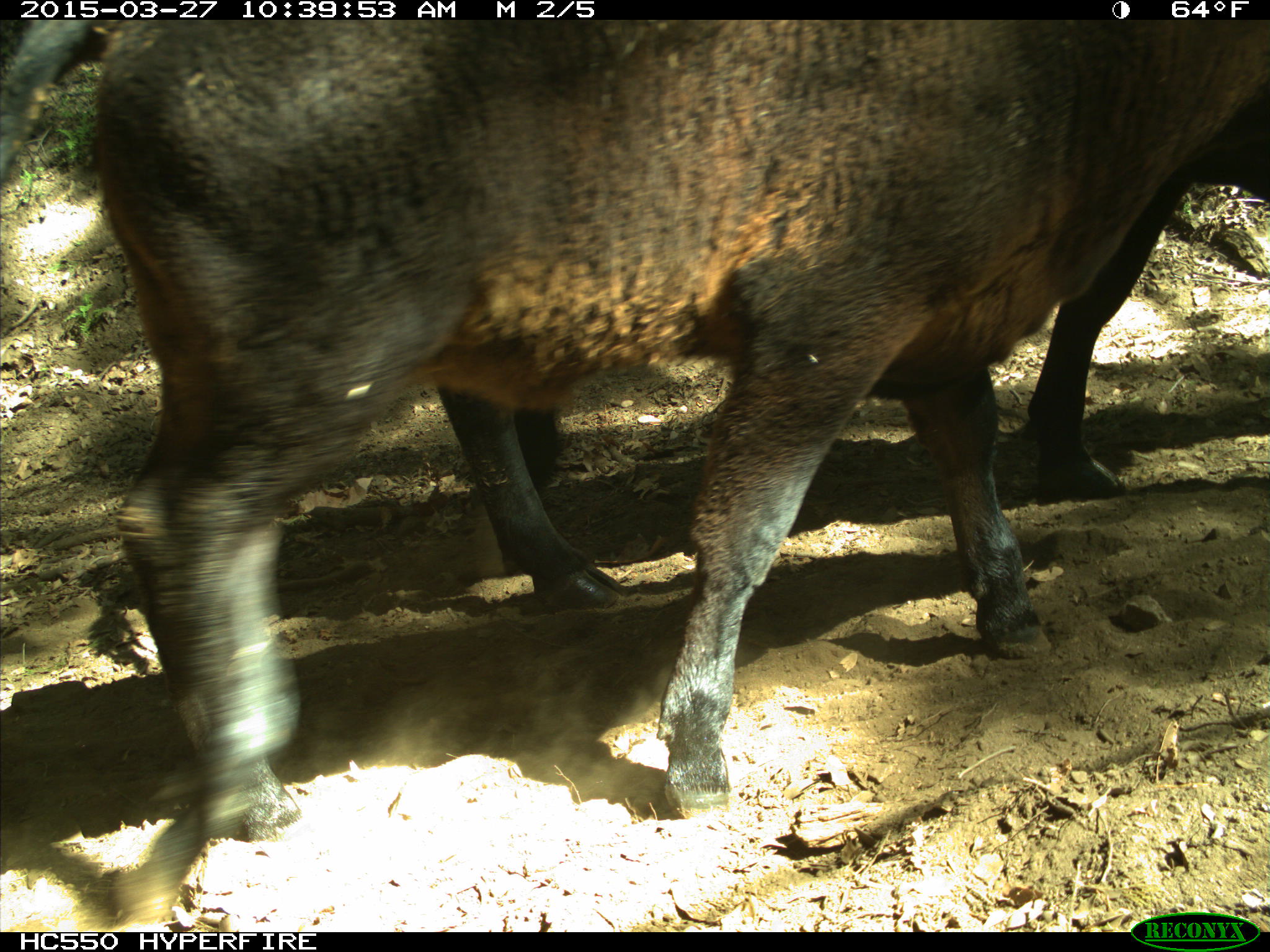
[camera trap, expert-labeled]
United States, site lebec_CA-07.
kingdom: Animalia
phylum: Chordata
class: Mammalia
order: Artiodactyla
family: Bovidae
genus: Bos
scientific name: Bos taurus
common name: domestic cow